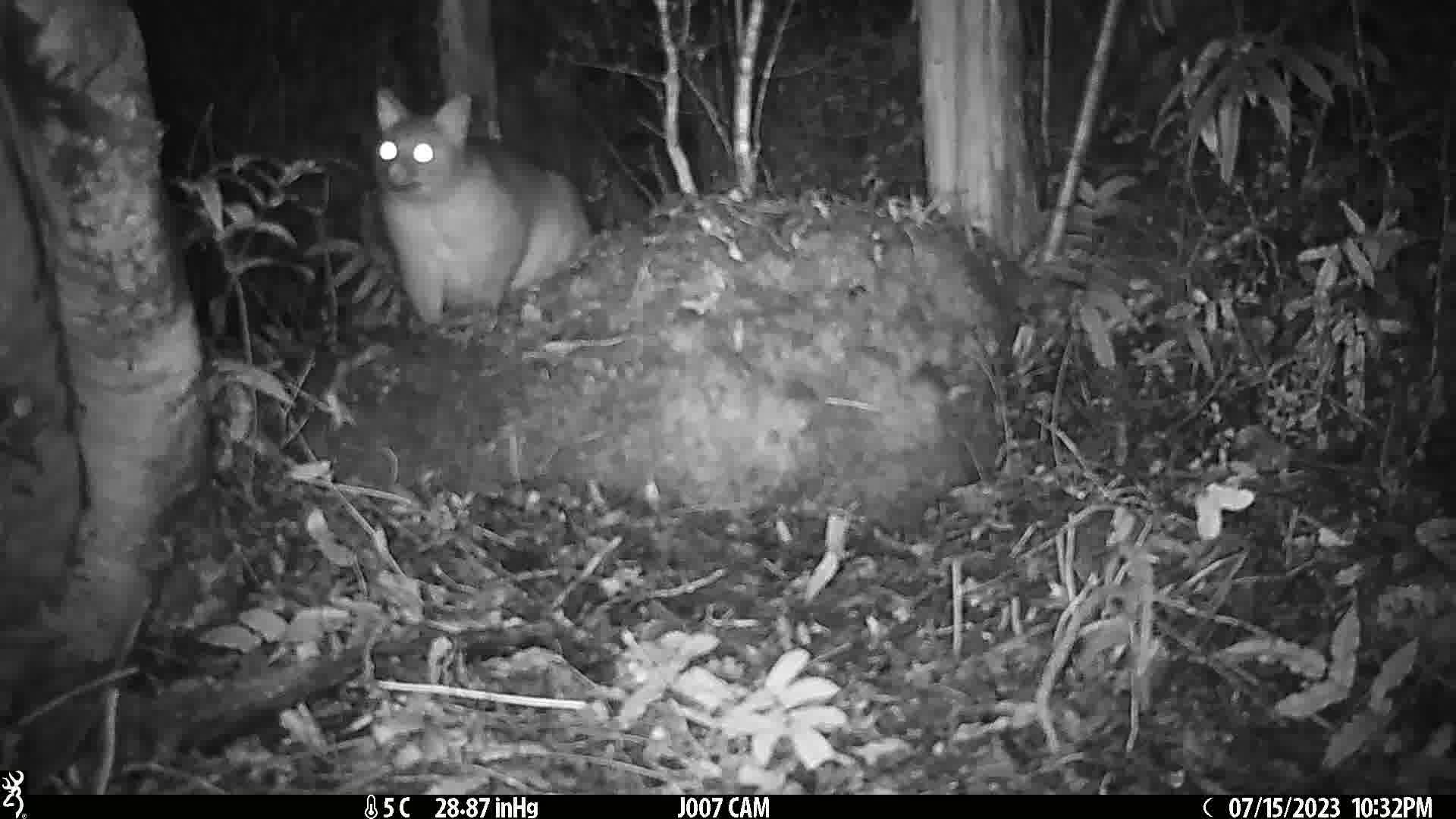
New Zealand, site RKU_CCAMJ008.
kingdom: Animalia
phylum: Chordata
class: Mammalia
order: Diprotodontia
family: Phalangeridae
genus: Trichosurus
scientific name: Trichosurus vulpecula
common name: common brushtail possum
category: possum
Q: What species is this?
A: Possum (common brushtail possum) (Trichosurus vulpecula).